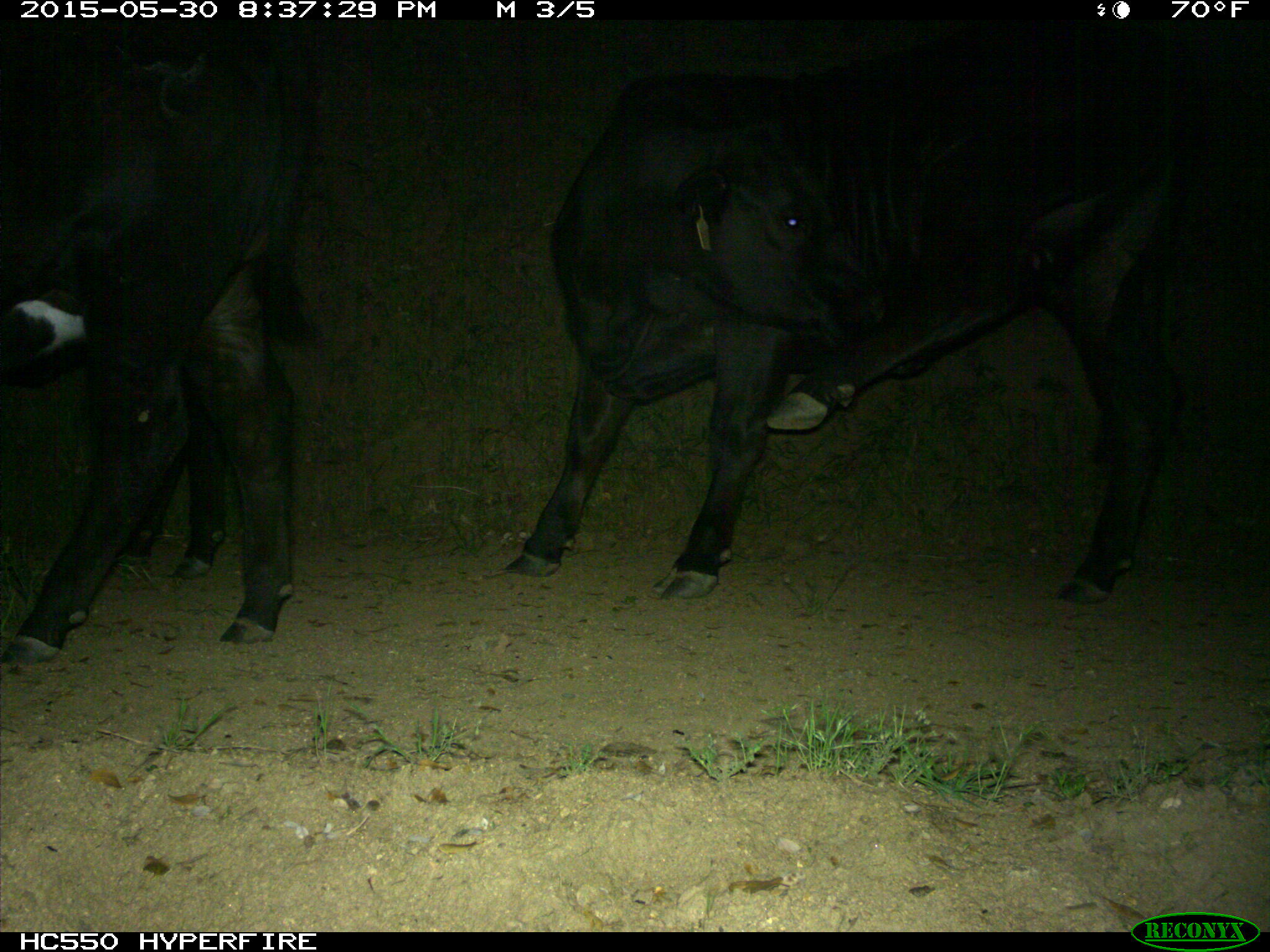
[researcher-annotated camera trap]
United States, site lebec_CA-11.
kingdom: Animalia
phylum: Chordata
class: Mammalia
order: Artiodactyla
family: Bovidae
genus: Bos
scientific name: Bos taurus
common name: domestic cow